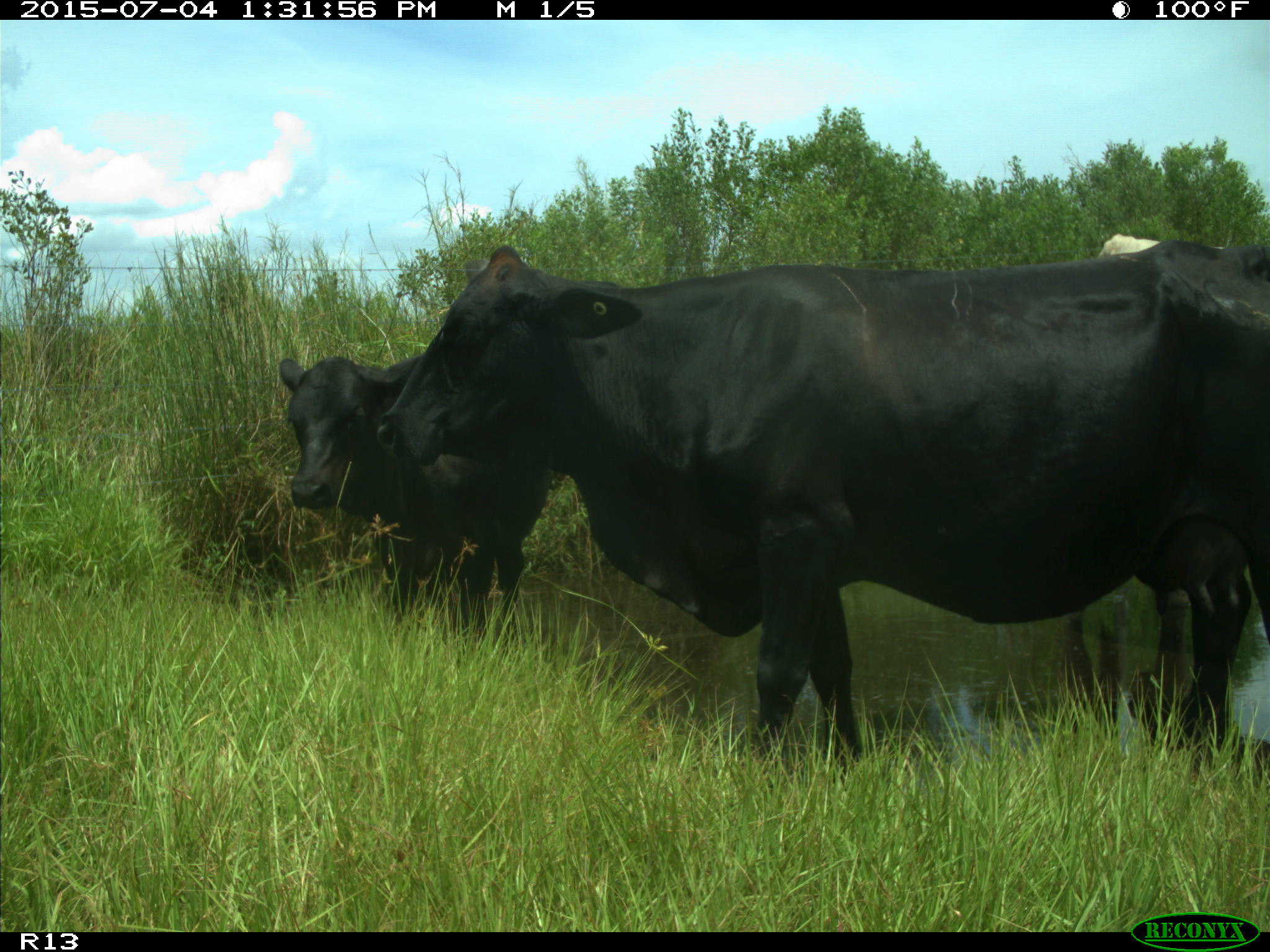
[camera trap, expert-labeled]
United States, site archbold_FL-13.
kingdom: Animalia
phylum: Chordata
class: Mammalia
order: Artiodactyla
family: Bovidae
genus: Bos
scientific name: Bos taurus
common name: domestic cow